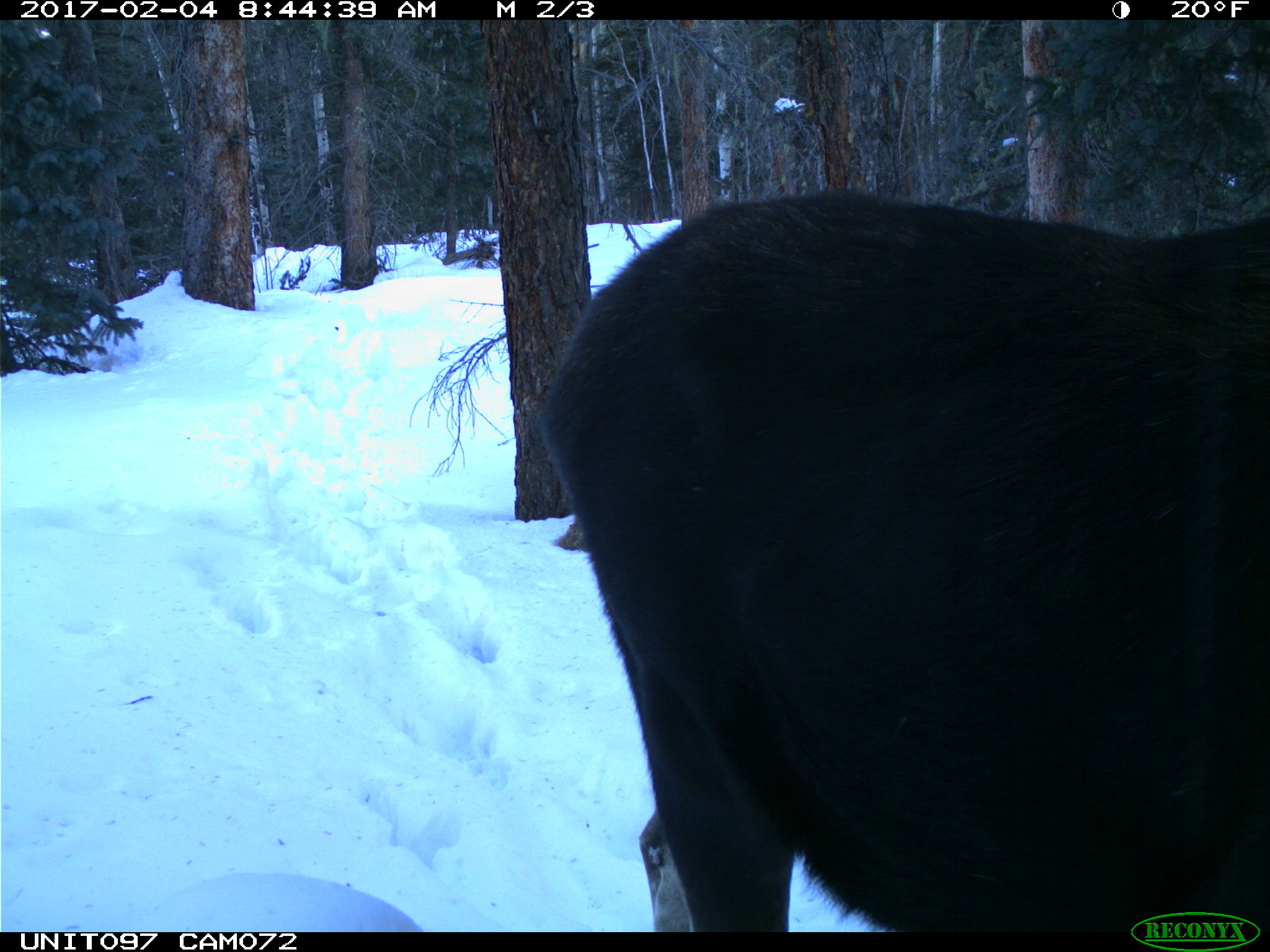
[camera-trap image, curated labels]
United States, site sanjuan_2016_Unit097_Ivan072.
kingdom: Animalia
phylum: Chordata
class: Mammalia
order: Artiodactyla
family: Cervidae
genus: Alces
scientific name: Alces alces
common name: moose